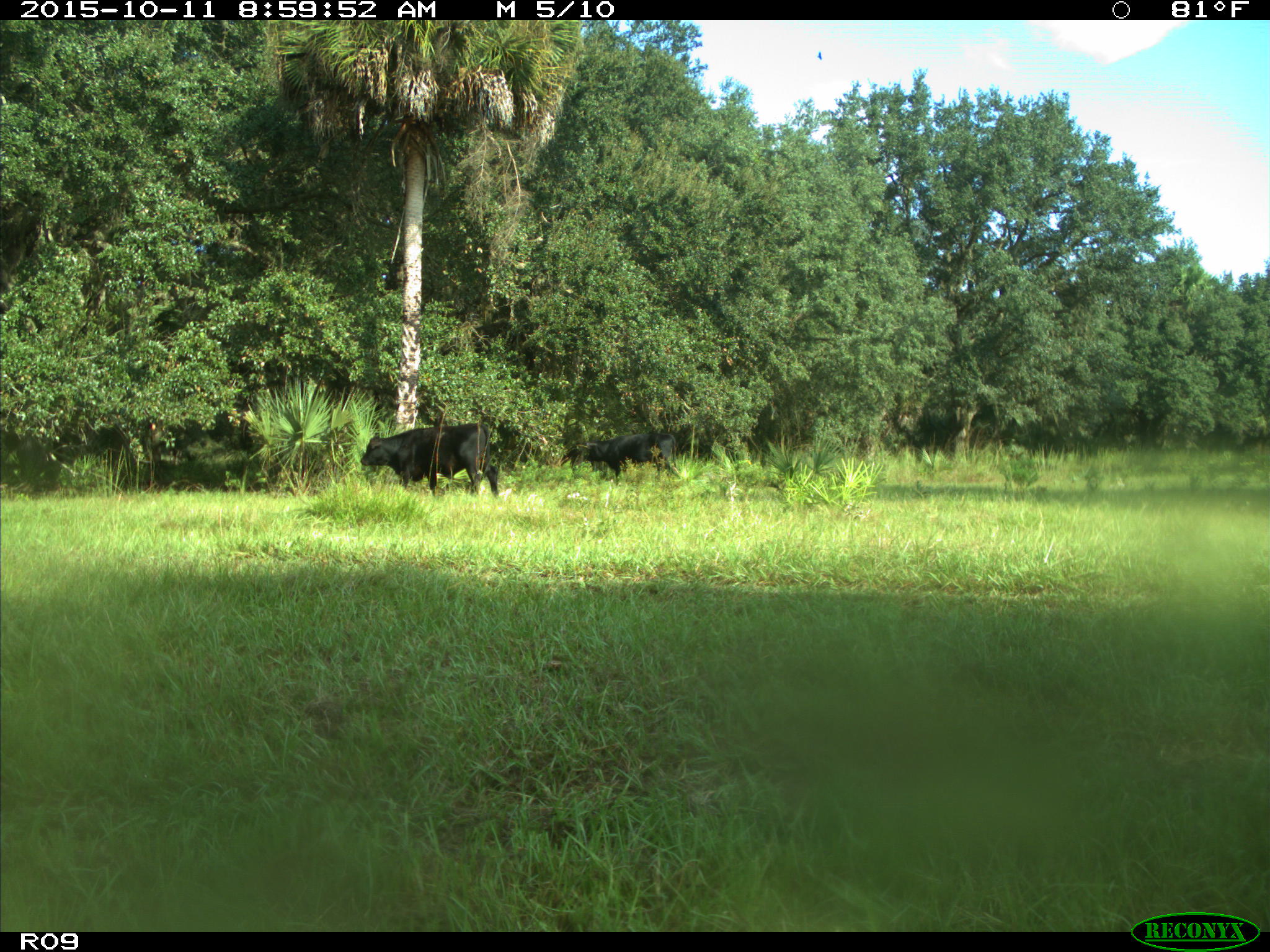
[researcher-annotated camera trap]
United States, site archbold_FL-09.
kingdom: Animalia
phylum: Chordata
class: Mammalia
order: Artiodactyla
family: Bovidae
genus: Bos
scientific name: Bos taurus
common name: domestic cow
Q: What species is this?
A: Bos taurus (domestic cow).